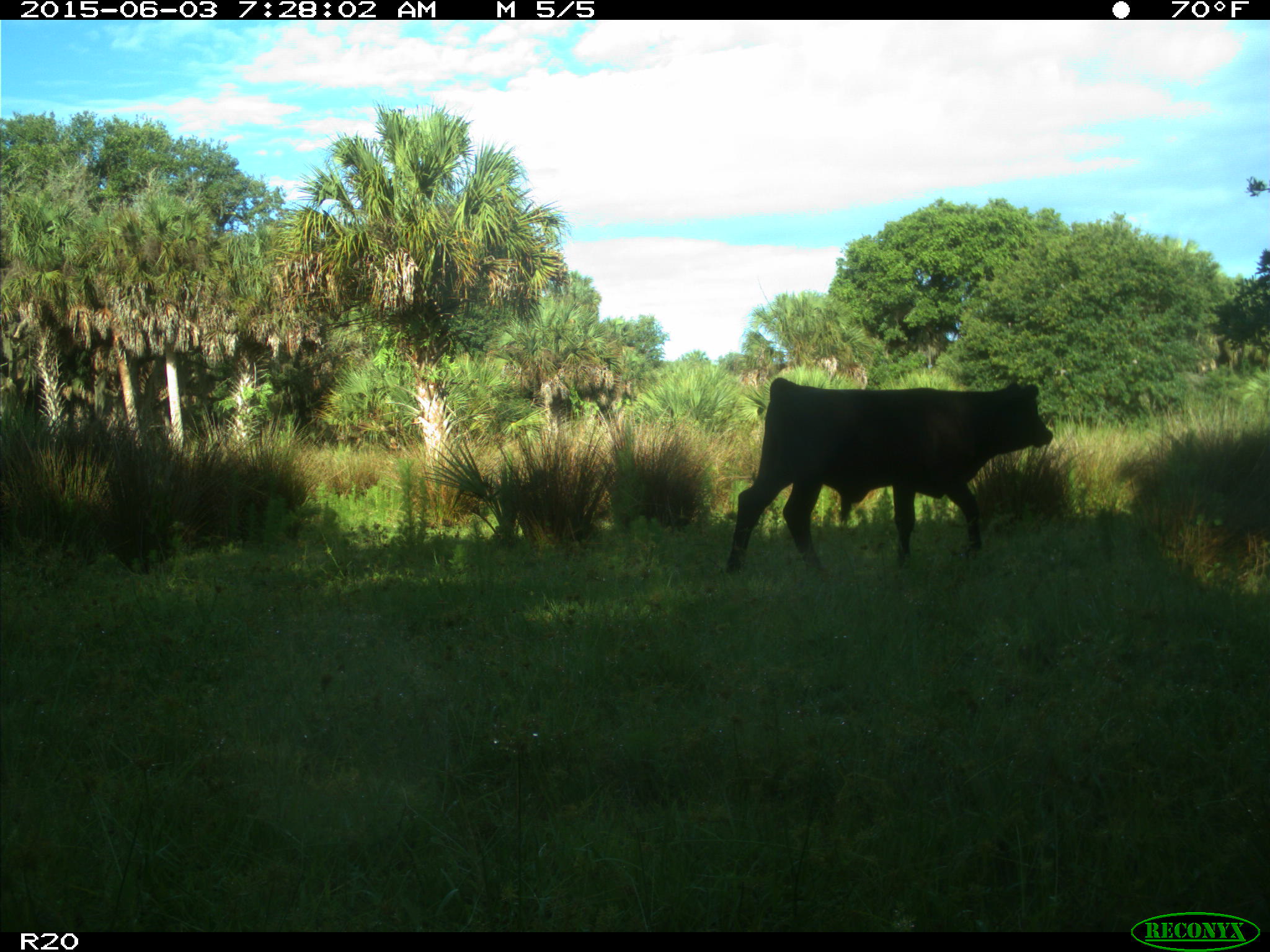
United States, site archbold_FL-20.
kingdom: Animalia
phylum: Chordata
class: Mammalia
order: Artiodactyla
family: Bovidae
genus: Bos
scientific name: Bos taurus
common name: domestic cow